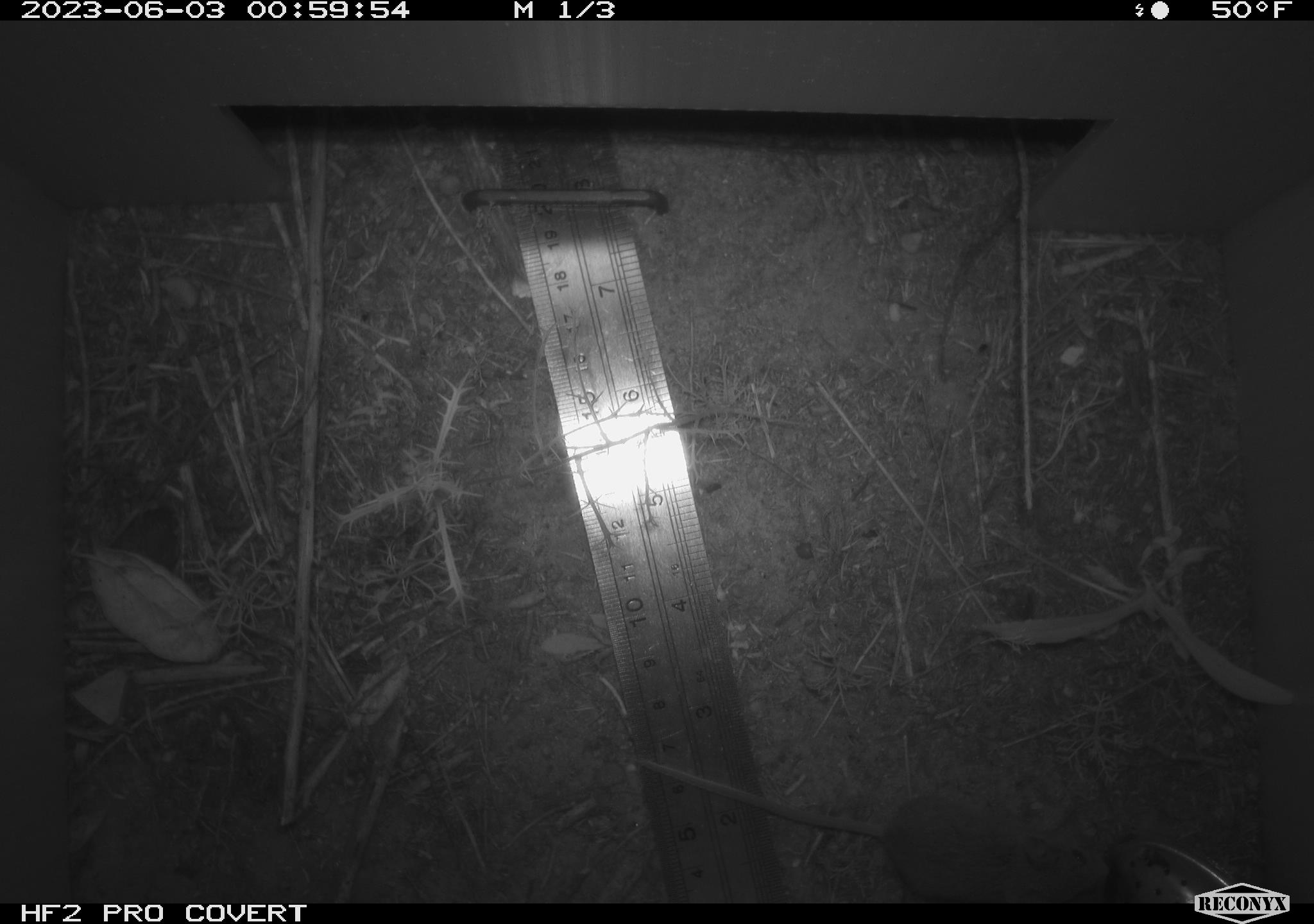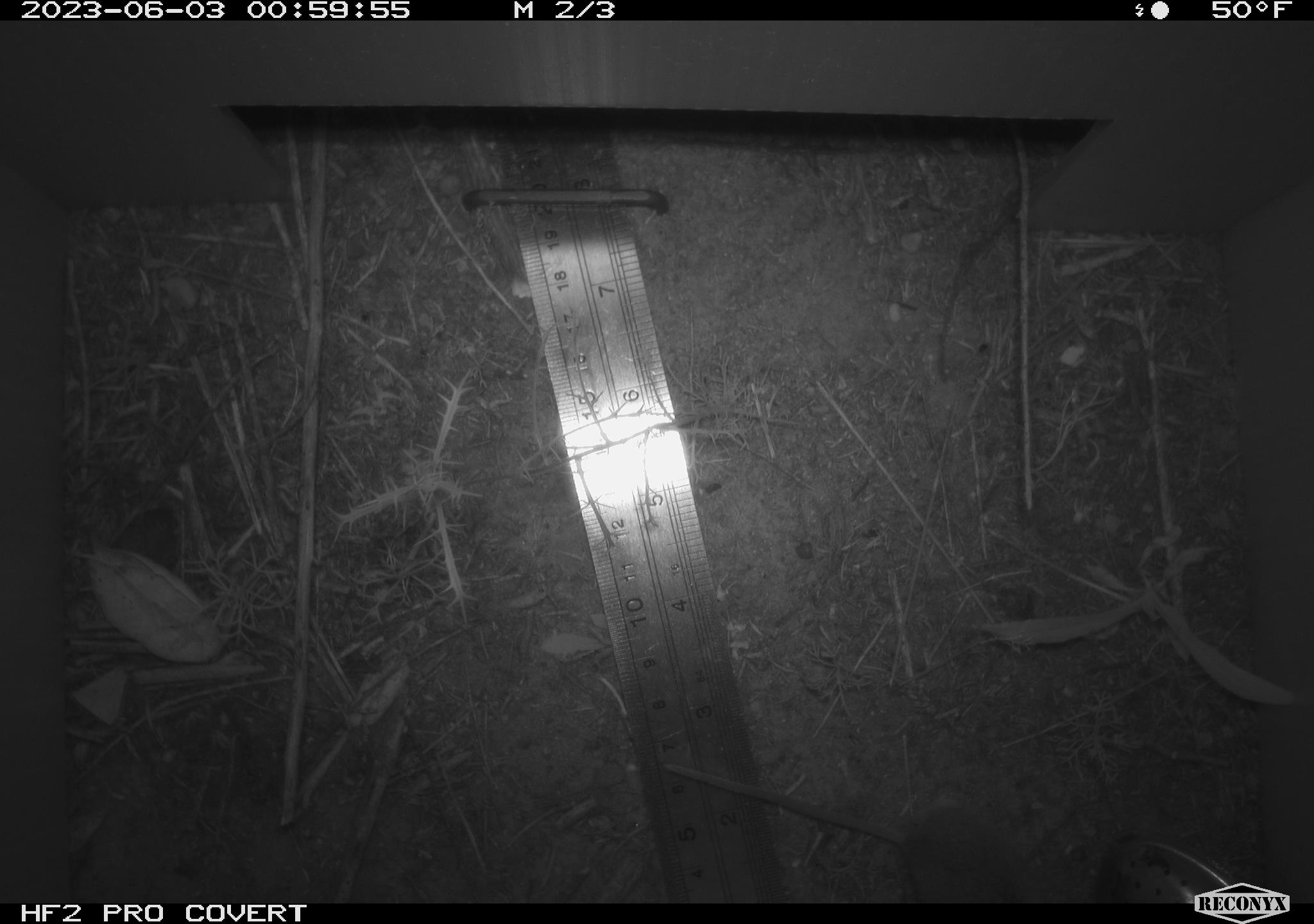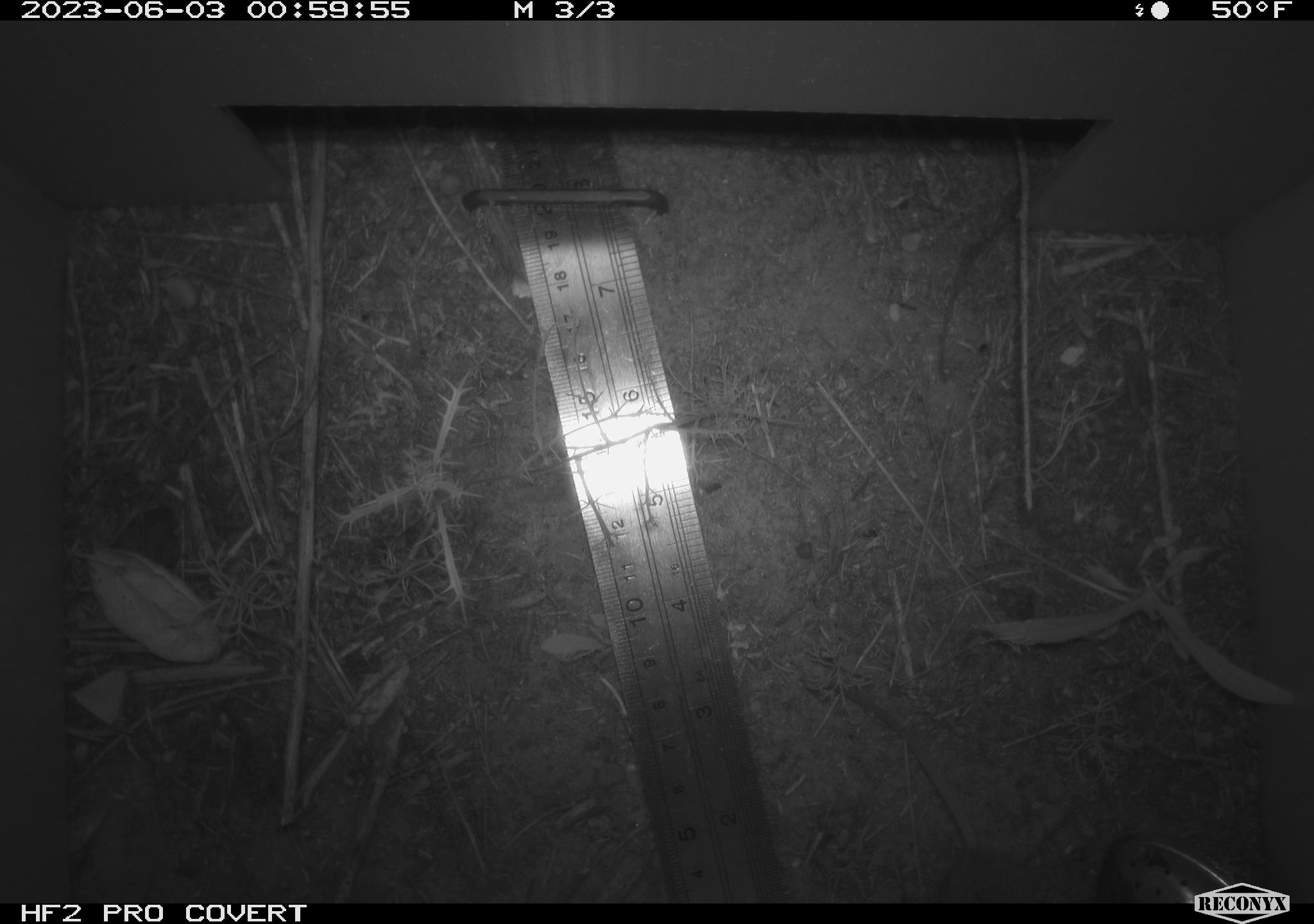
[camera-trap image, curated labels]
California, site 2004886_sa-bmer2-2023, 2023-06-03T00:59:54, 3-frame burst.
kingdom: Animalia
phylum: Chordata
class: Mammalia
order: Rodentia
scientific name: Rodentia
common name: mouse species